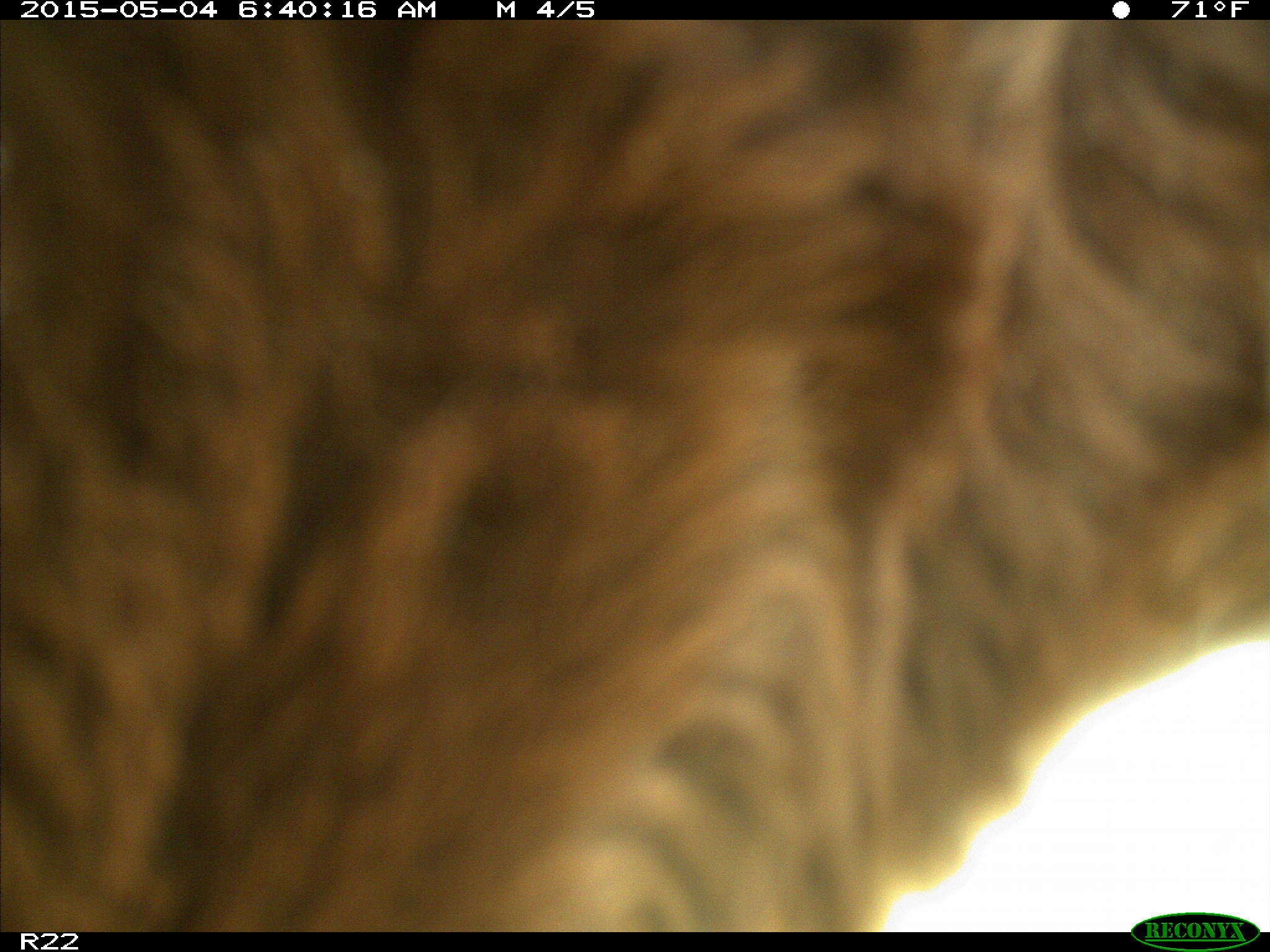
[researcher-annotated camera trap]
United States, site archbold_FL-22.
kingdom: Animalia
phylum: Chordata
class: Mammalia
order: Artiodactyla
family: Bovidae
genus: Bos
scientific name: Bos taurus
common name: domestic cow